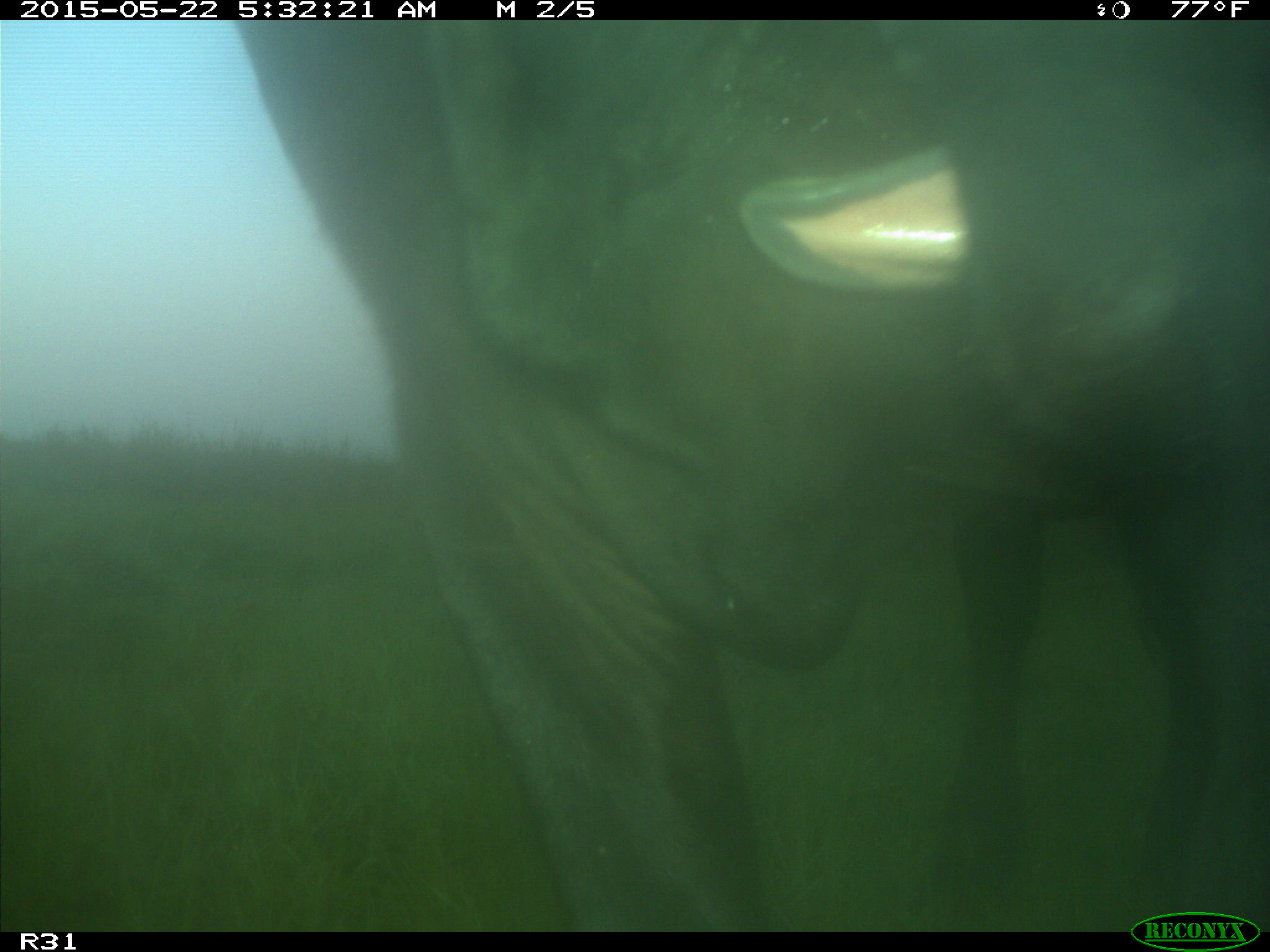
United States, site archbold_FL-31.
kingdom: Animalia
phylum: Chordata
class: Mammalia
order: Artiodactyla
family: Bovidae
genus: Bos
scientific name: Bos taurus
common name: domestic cow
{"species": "Bos taurus (domestic cow)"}